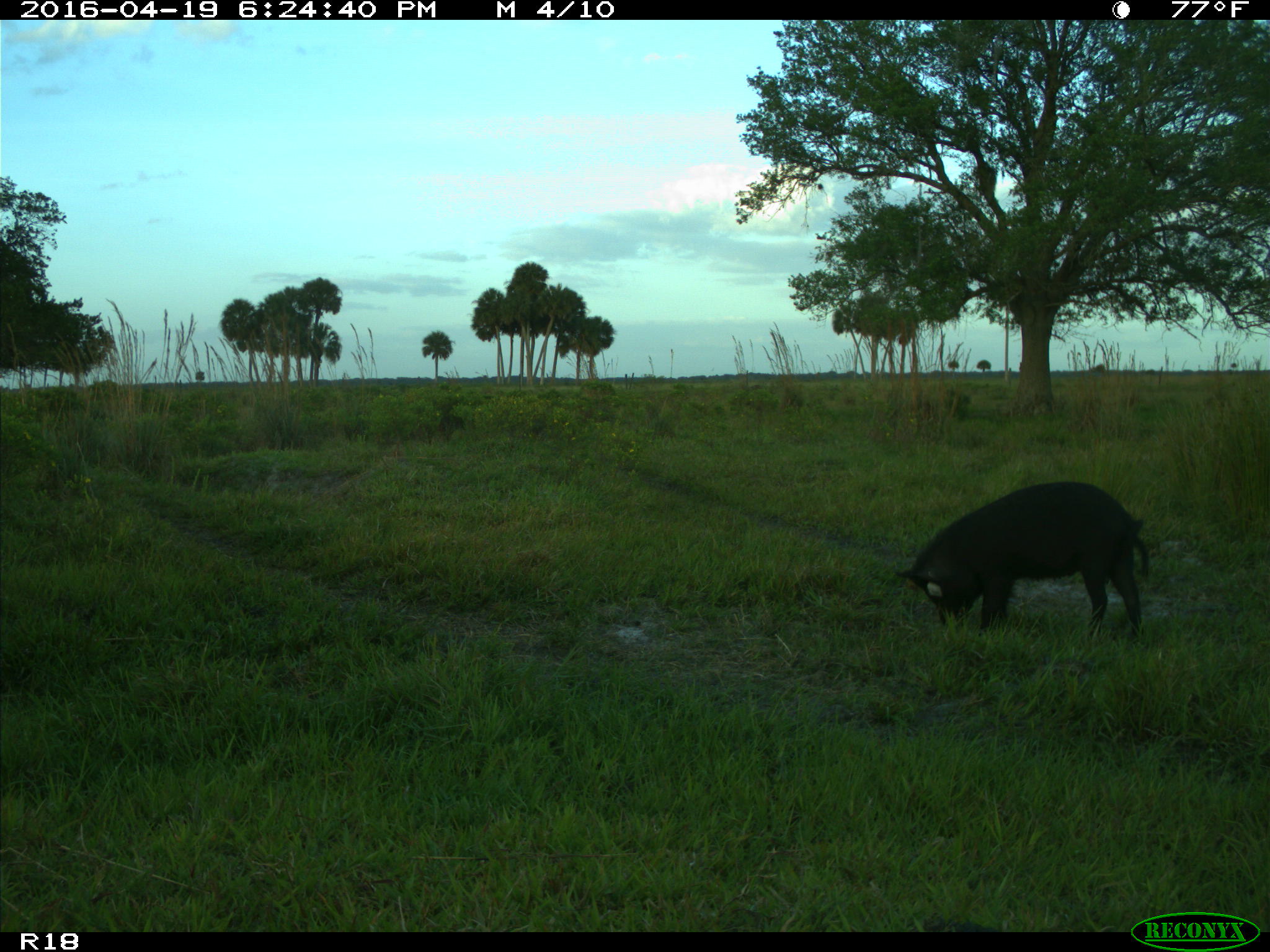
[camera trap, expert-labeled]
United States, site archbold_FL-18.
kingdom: Animalia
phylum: Chordata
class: Mammalia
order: Artiodactyla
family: Suidae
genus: Sus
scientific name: Sus scrofa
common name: wild boar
Sus scrofa (wild boar).